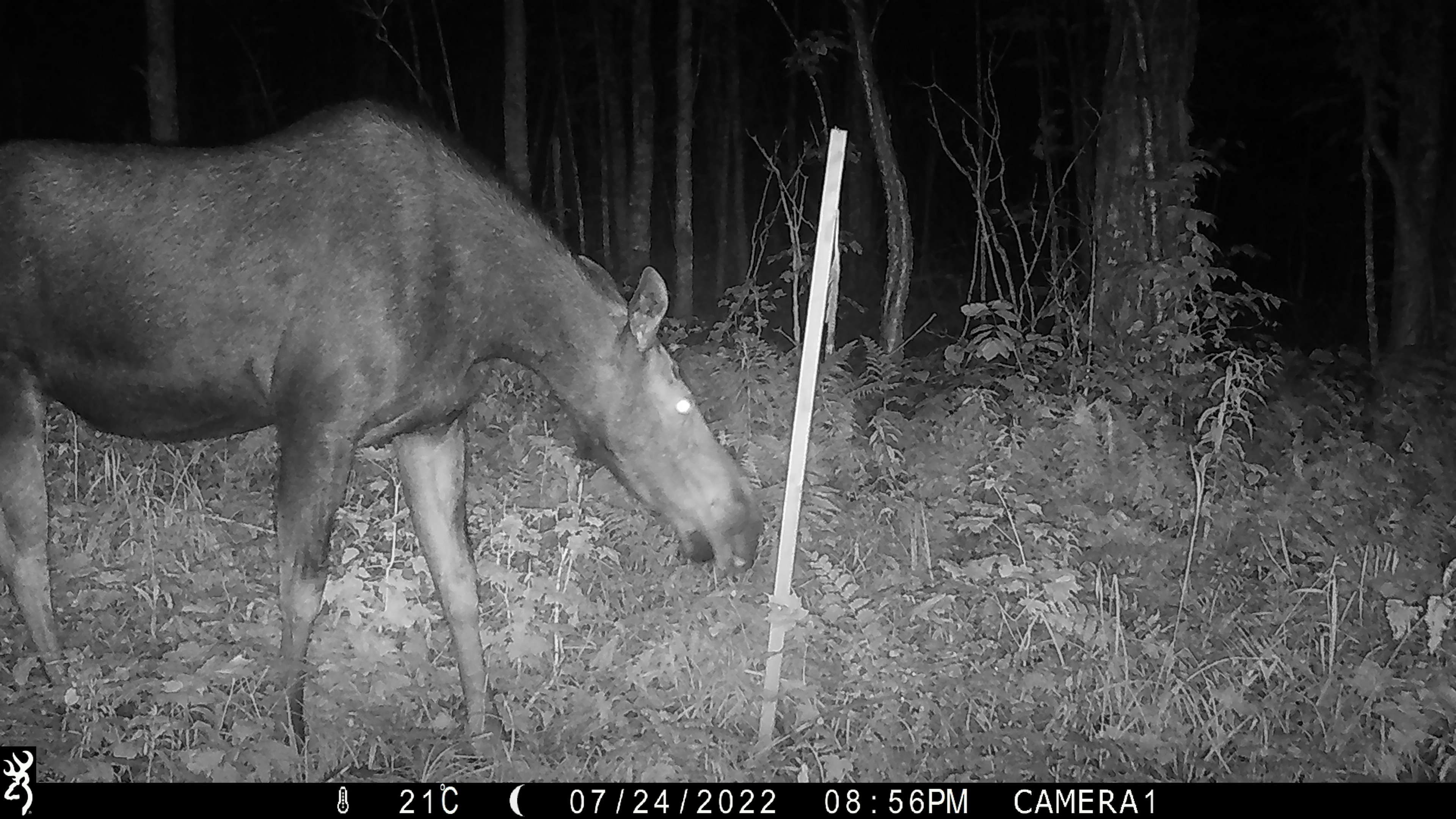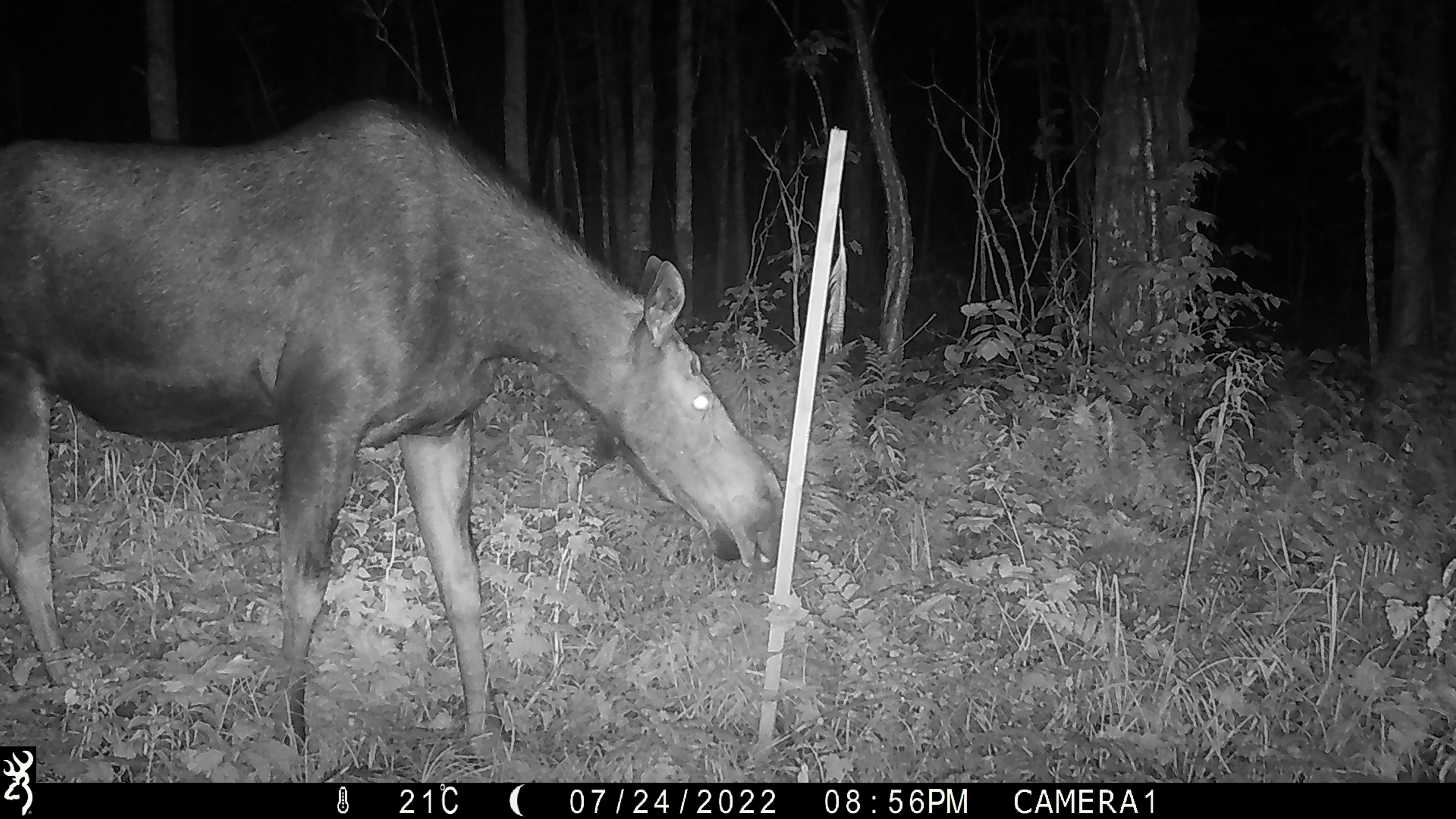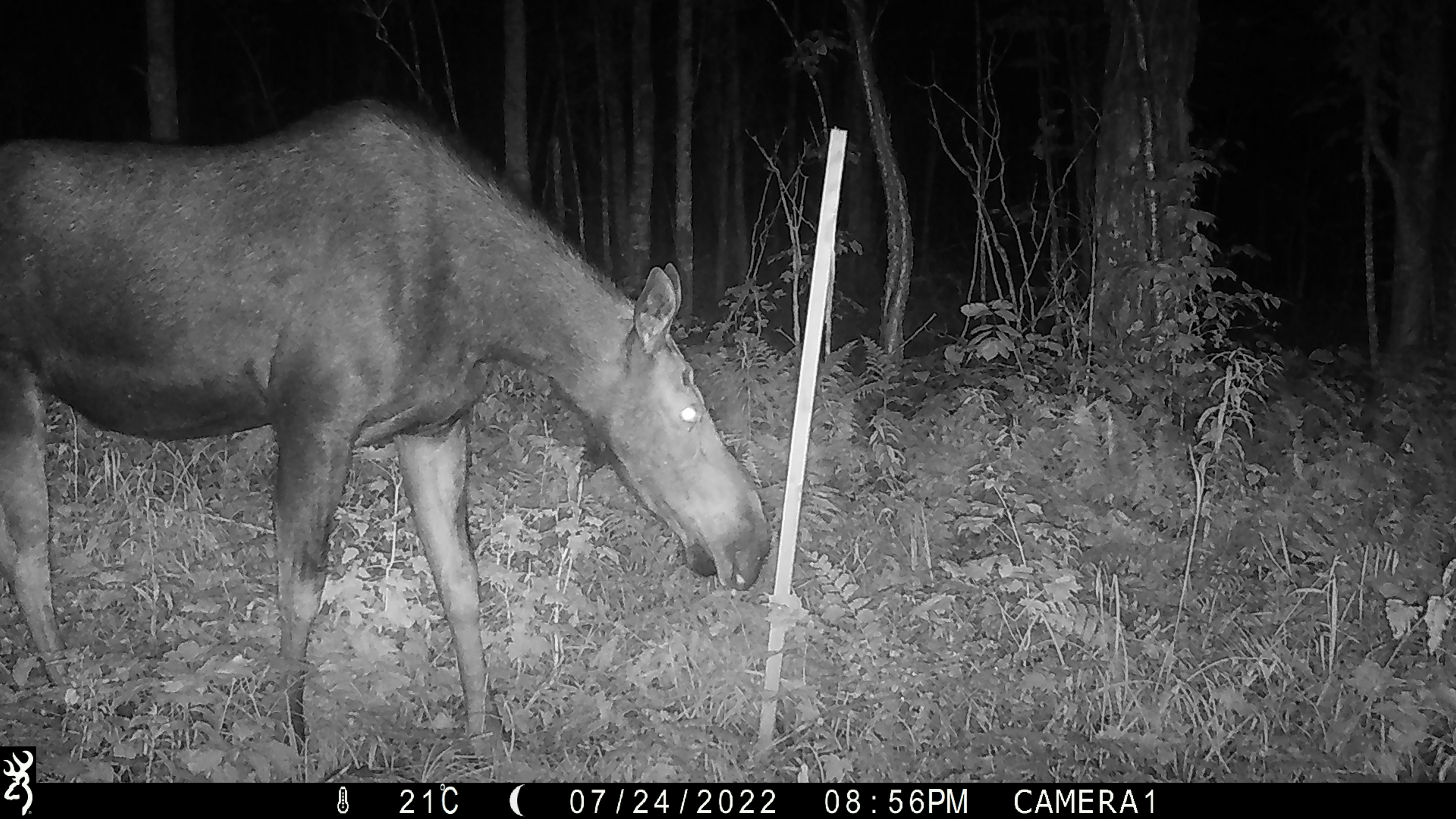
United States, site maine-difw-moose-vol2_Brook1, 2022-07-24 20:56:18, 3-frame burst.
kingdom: Animalia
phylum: Chordata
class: Mammalia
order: Artiodactyla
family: Cervidae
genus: Alces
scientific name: Alces alces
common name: moose